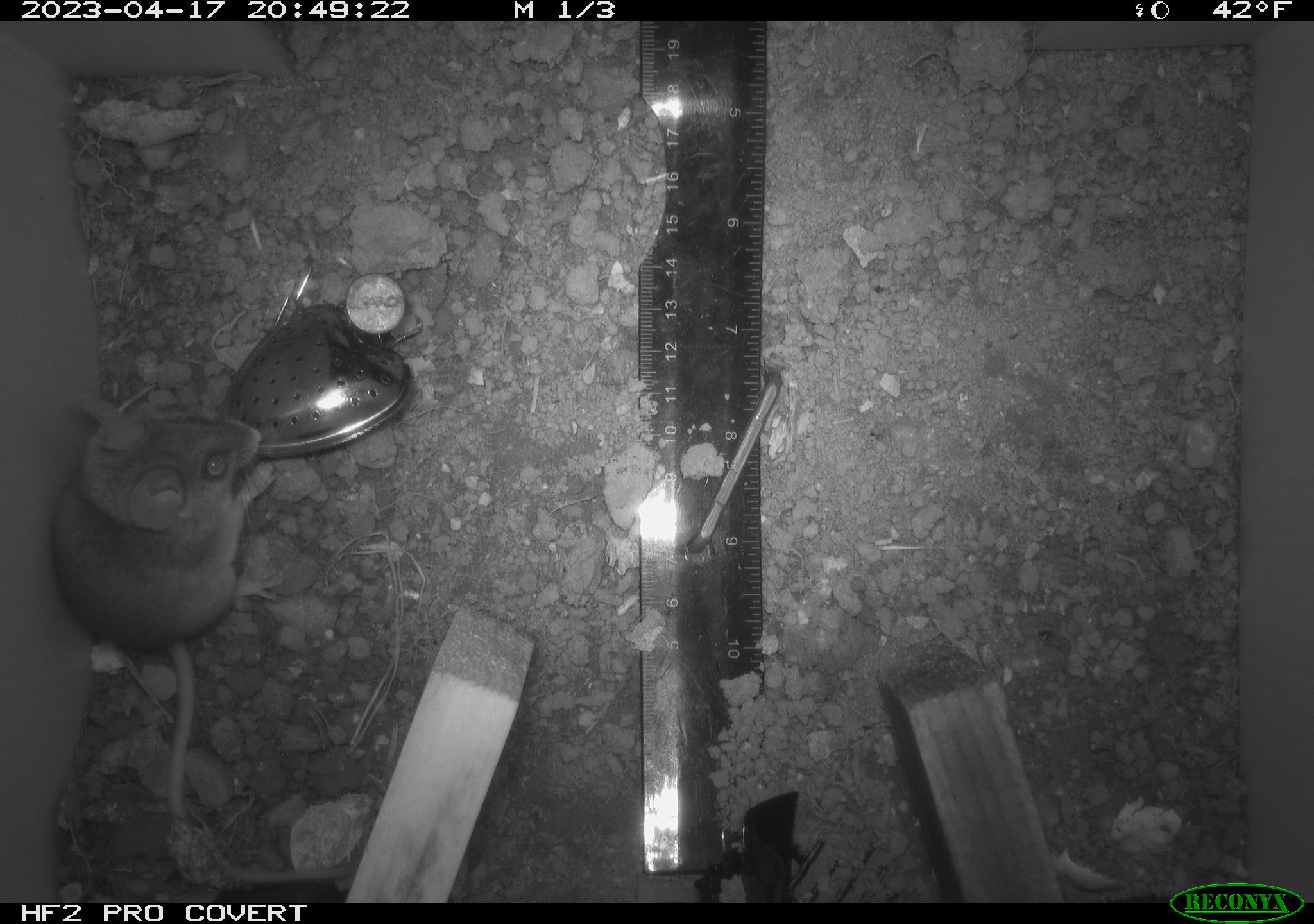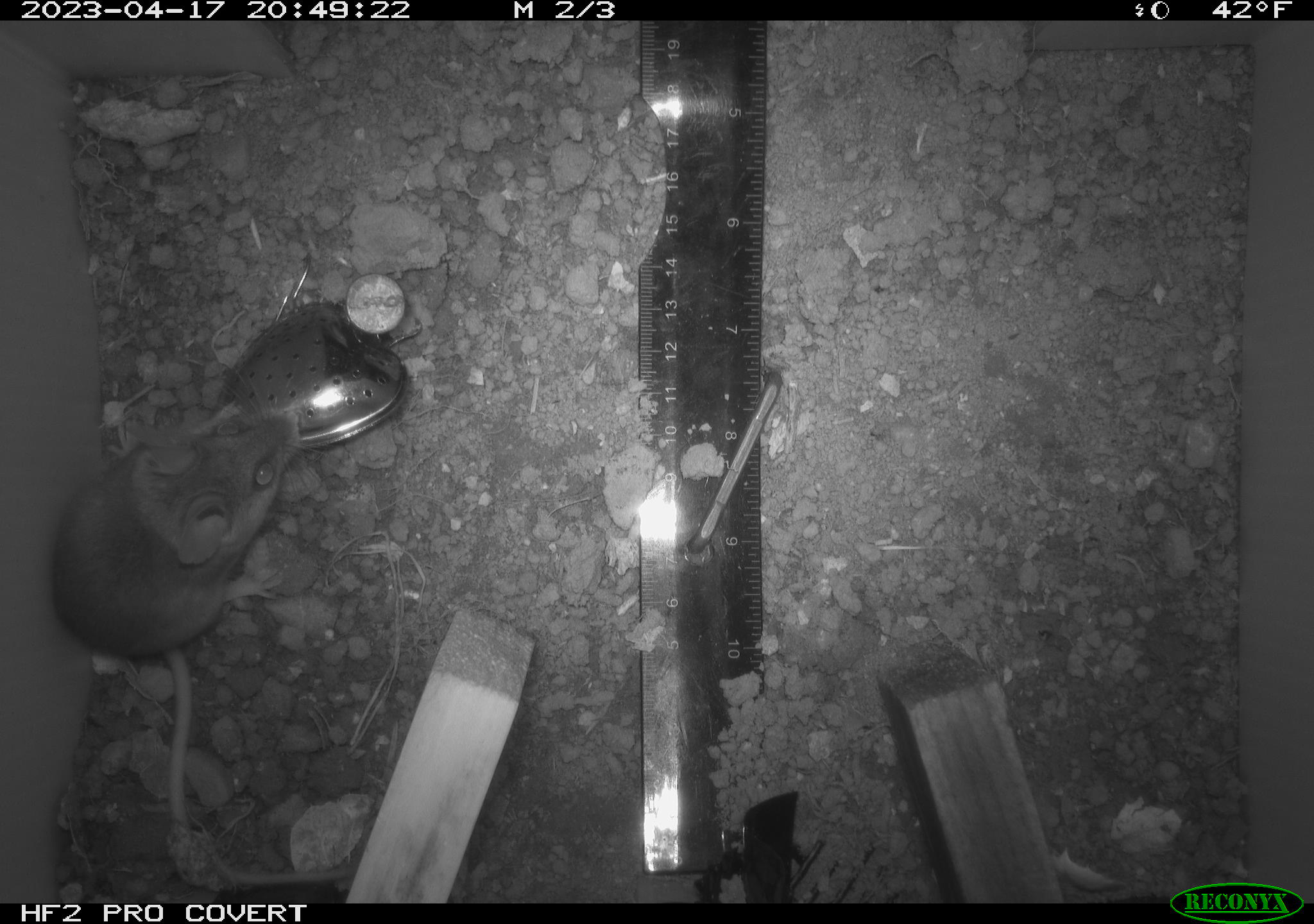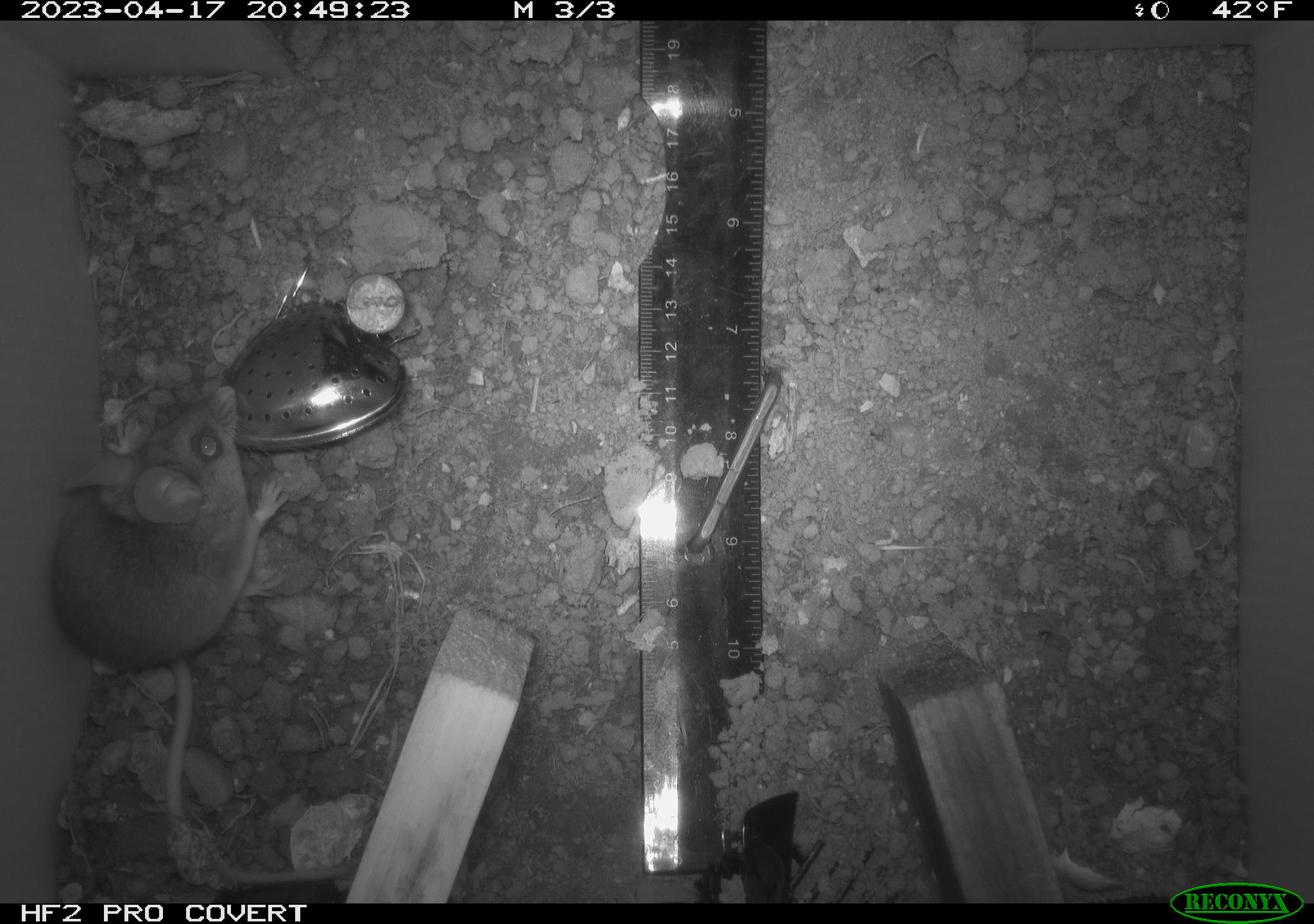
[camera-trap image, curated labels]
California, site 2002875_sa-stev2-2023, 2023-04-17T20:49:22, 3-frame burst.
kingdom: Animalia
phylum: Chordata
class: Mammalia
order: Rodentia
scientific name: Rodentia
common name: mouse species